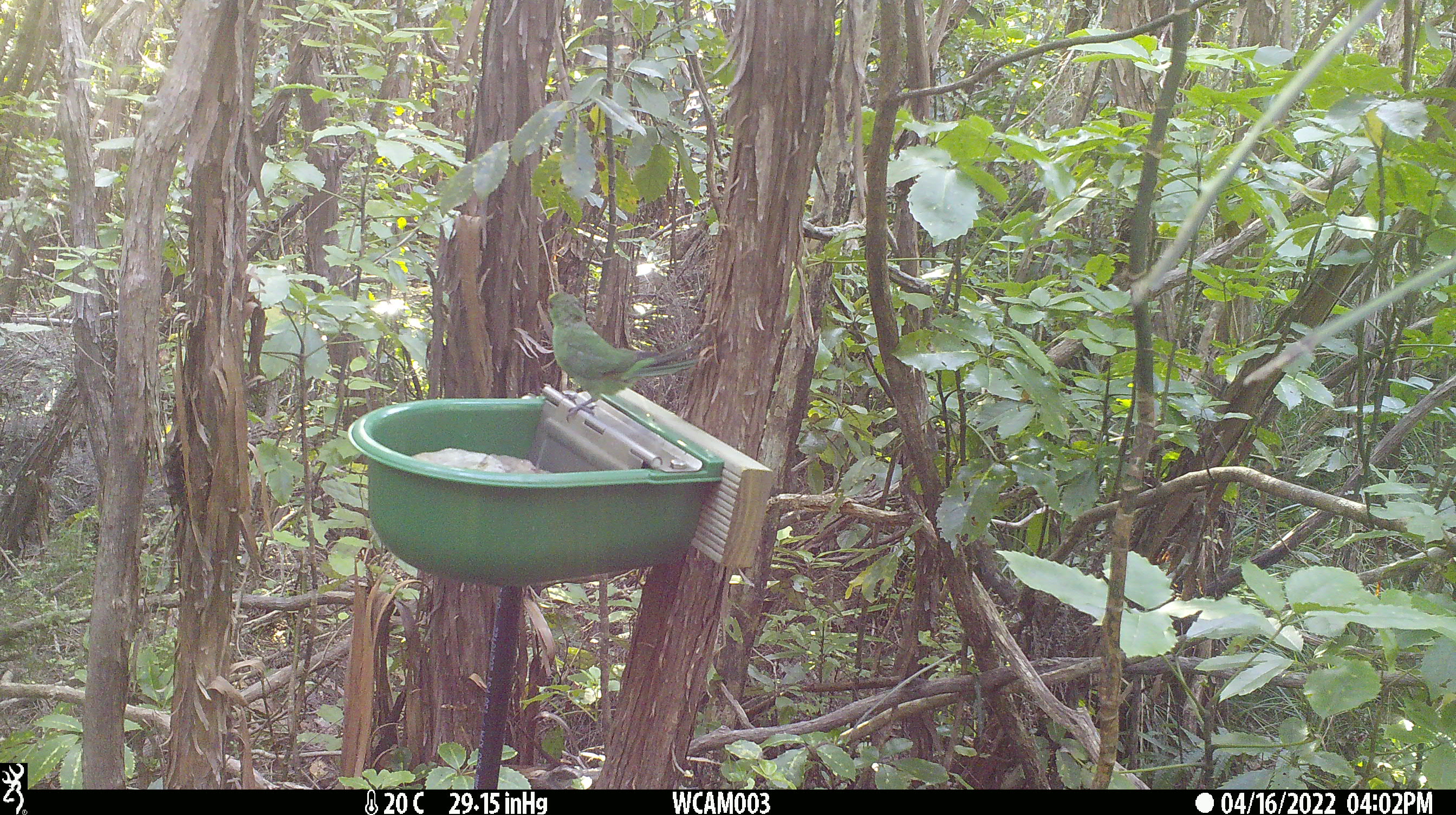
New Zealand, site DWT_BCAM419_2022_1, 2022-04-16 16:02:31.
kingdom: Animalia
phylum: Chordata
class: Aves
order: Psittaciformes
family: Psittaculidae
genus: Cyanoramphus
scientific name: Cyanoramphus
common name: parakeet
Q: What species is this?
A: Parakeet (Cyanoramphus).